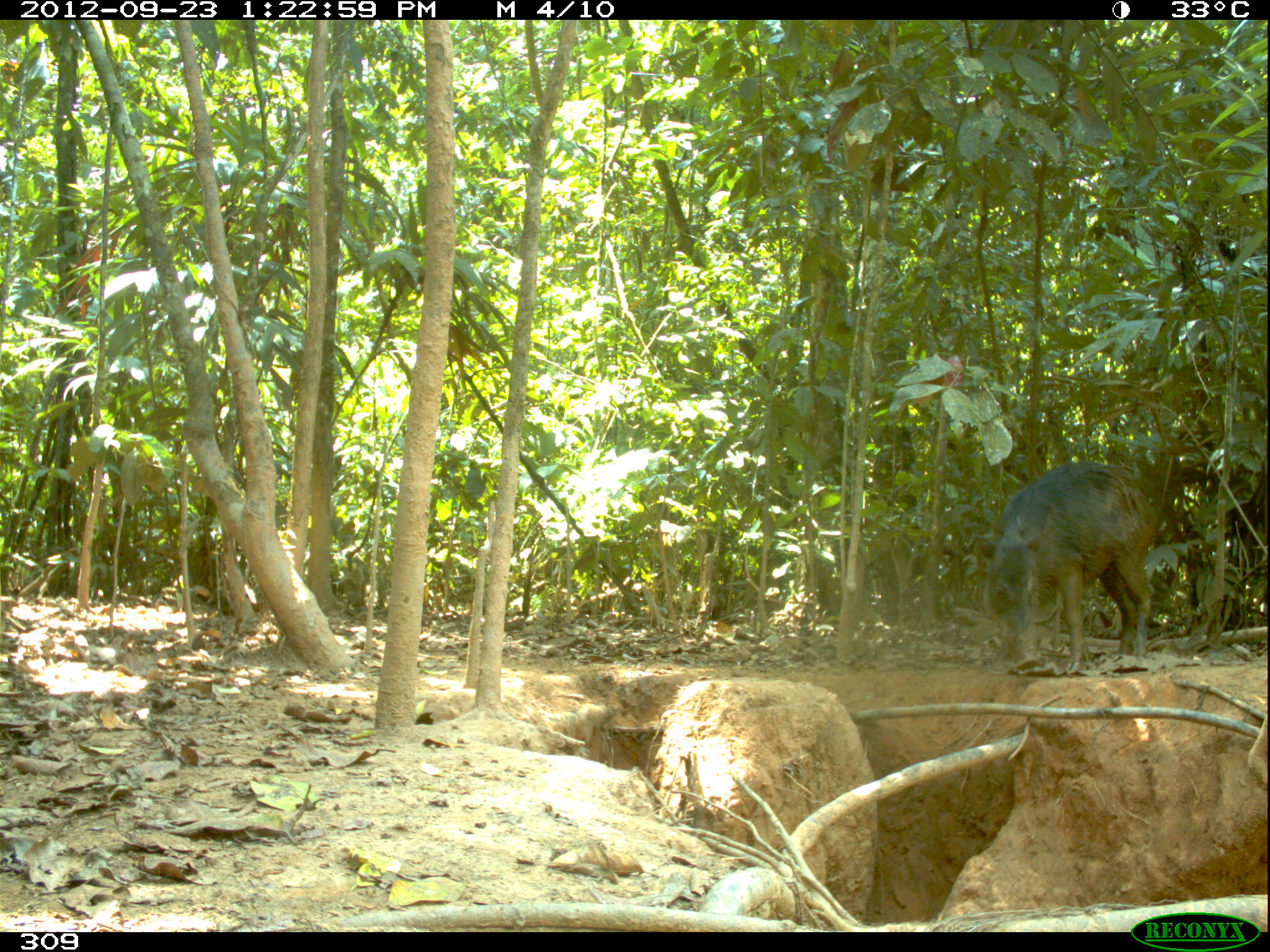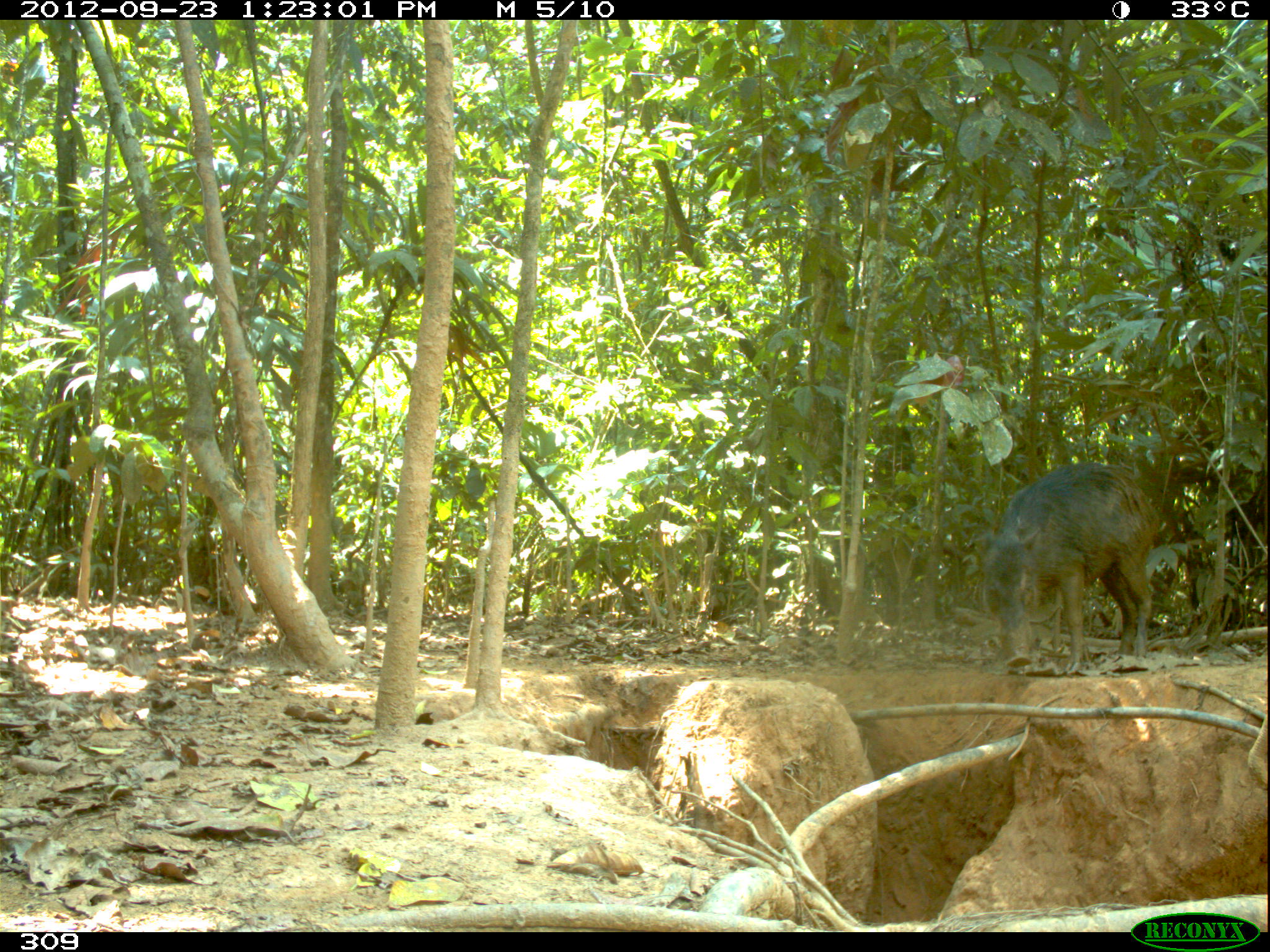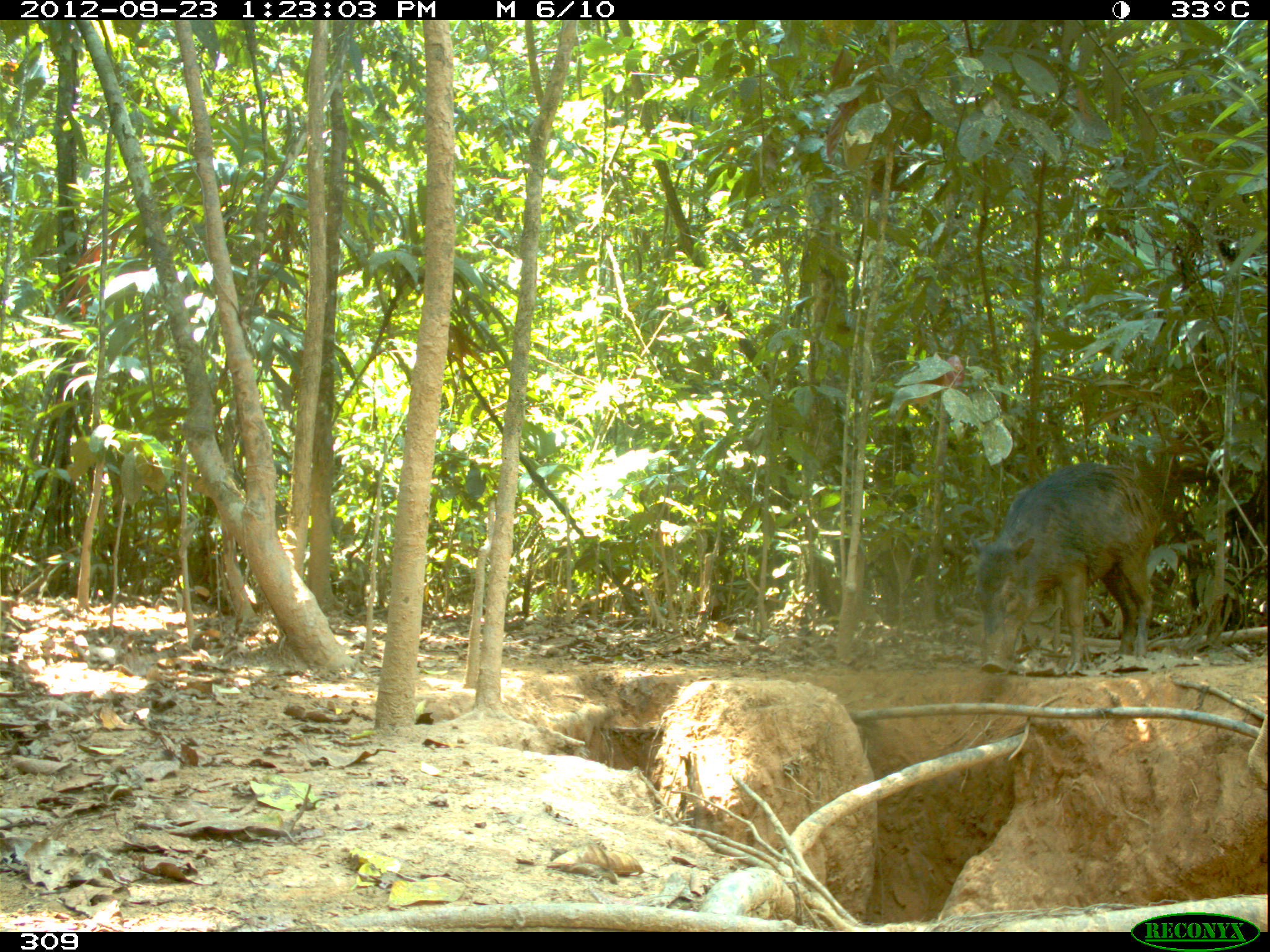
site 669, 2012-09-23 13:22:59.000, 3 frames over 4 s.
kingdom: Animalia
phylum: Chordata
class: Mammalia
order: Artiodactyla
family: Tayassuidae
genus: Tayassu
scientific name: Tayassu pecari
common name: white-lipped peccary